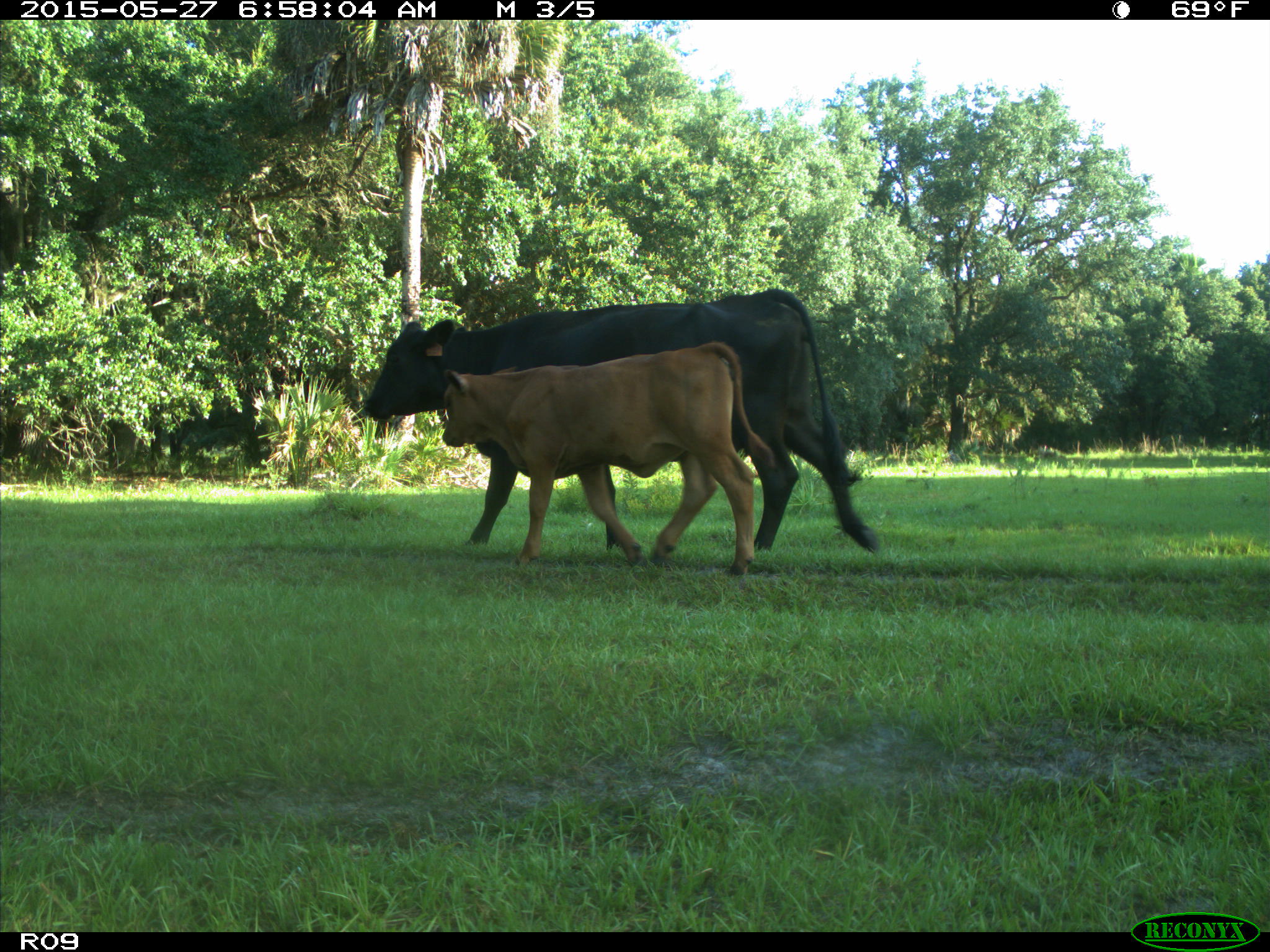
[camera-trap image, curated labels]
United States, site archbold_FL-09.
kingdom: Animalia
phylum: Chordata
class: Mammalia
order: Artiodactyla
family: Bovidae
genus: Bos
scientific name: Bos taurus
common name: domestic cow